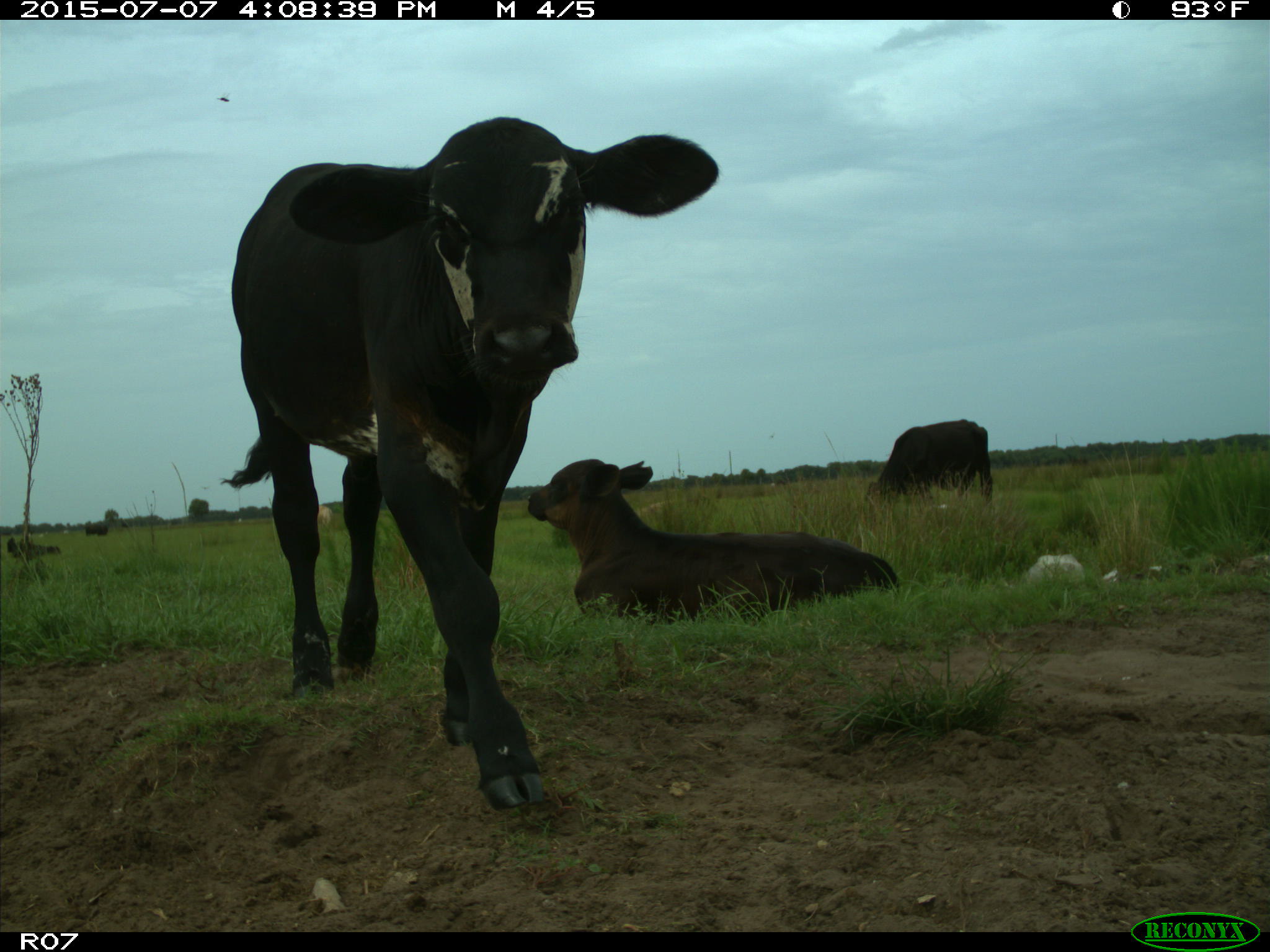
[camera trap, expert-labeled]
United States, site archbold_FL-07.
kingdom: Animalia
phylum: Chordata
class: Mammalia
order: Artiodactyla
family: Bovidae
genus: Bos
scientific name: Bos taurus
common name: domestic cow